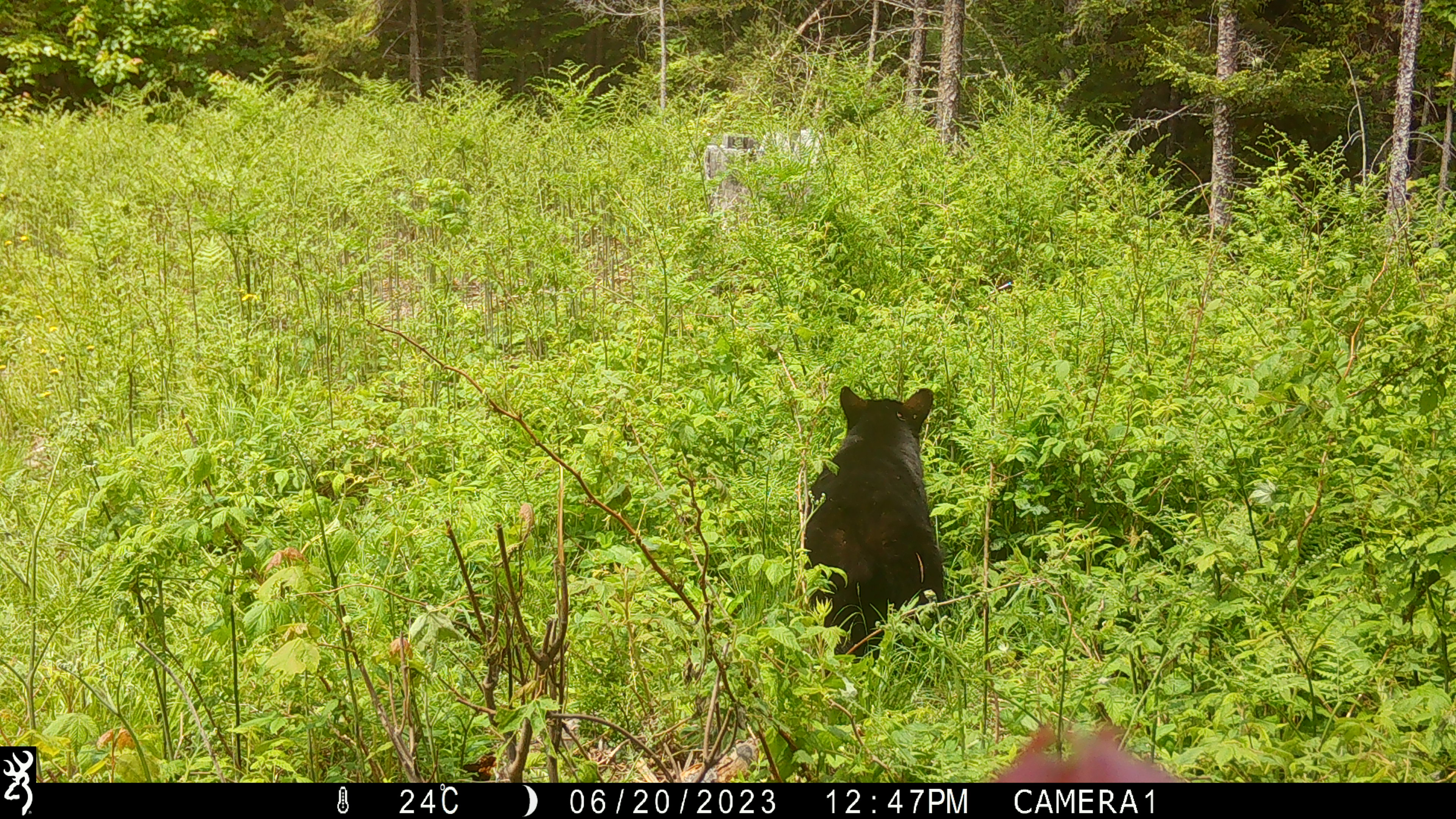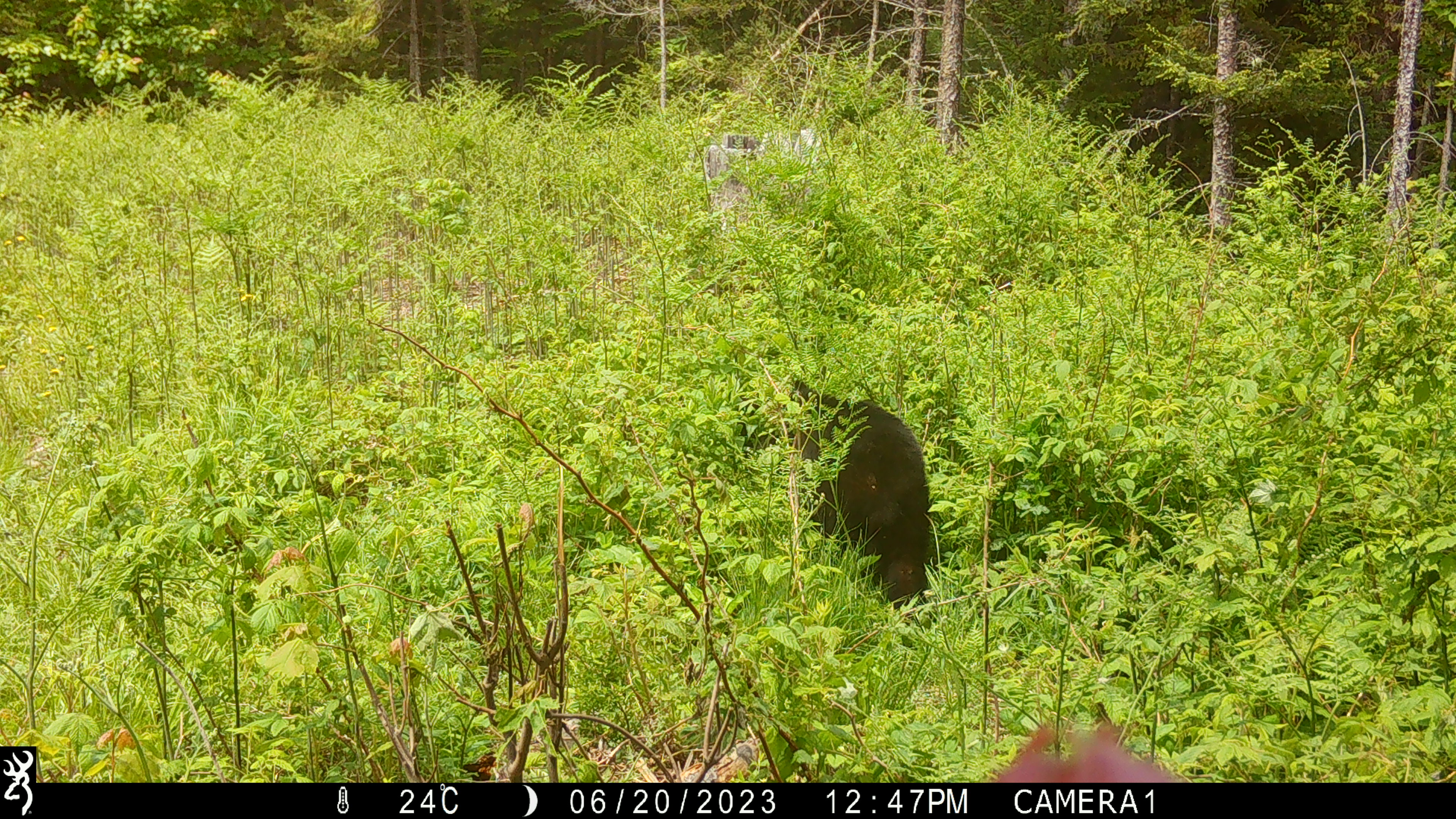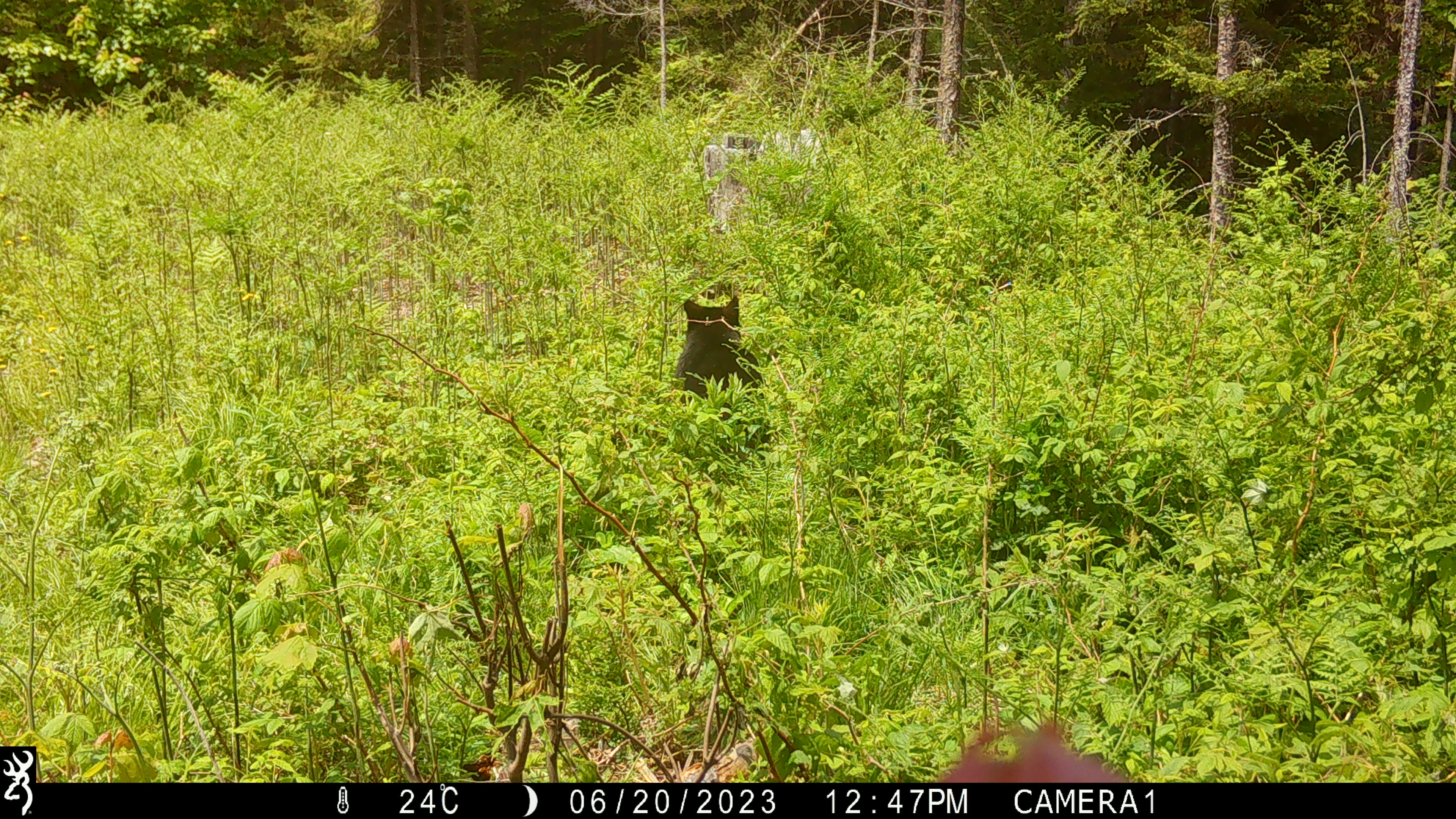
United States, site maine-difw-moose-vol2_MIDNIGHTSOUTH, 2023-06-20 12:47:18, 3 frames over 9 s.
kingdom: Animalia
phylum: Chordata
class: Mammalia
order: Carnivora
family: Ursidae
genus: Ursus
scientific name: Ursus americanus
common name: black bear